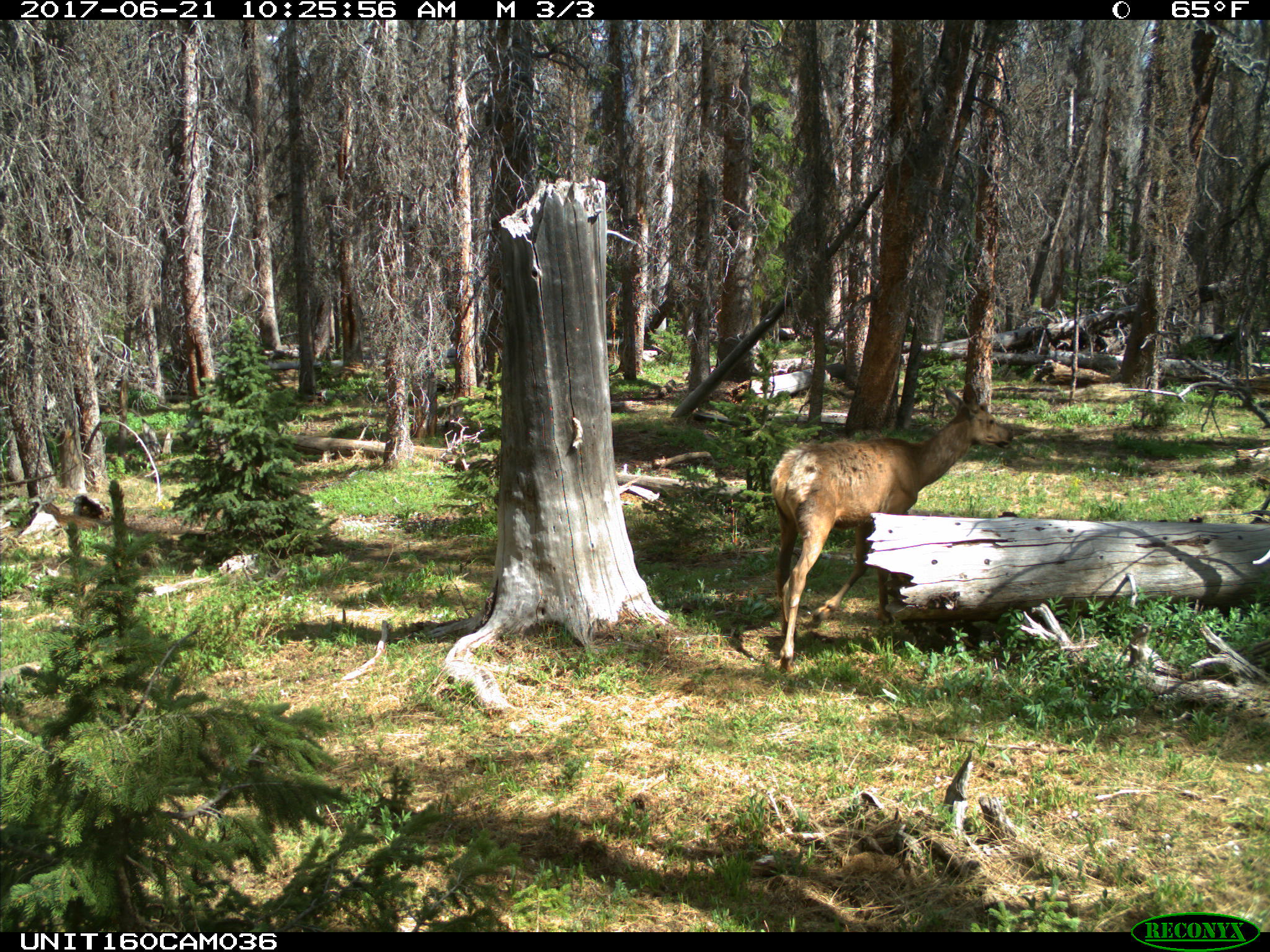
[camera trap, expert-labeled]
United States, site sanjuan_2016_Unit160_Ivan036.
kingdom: Animalia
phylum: Chordata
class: Mammalia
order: Artiodactyla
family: Cervidae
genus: Cervus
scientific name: Cervus elaphus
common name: red deer